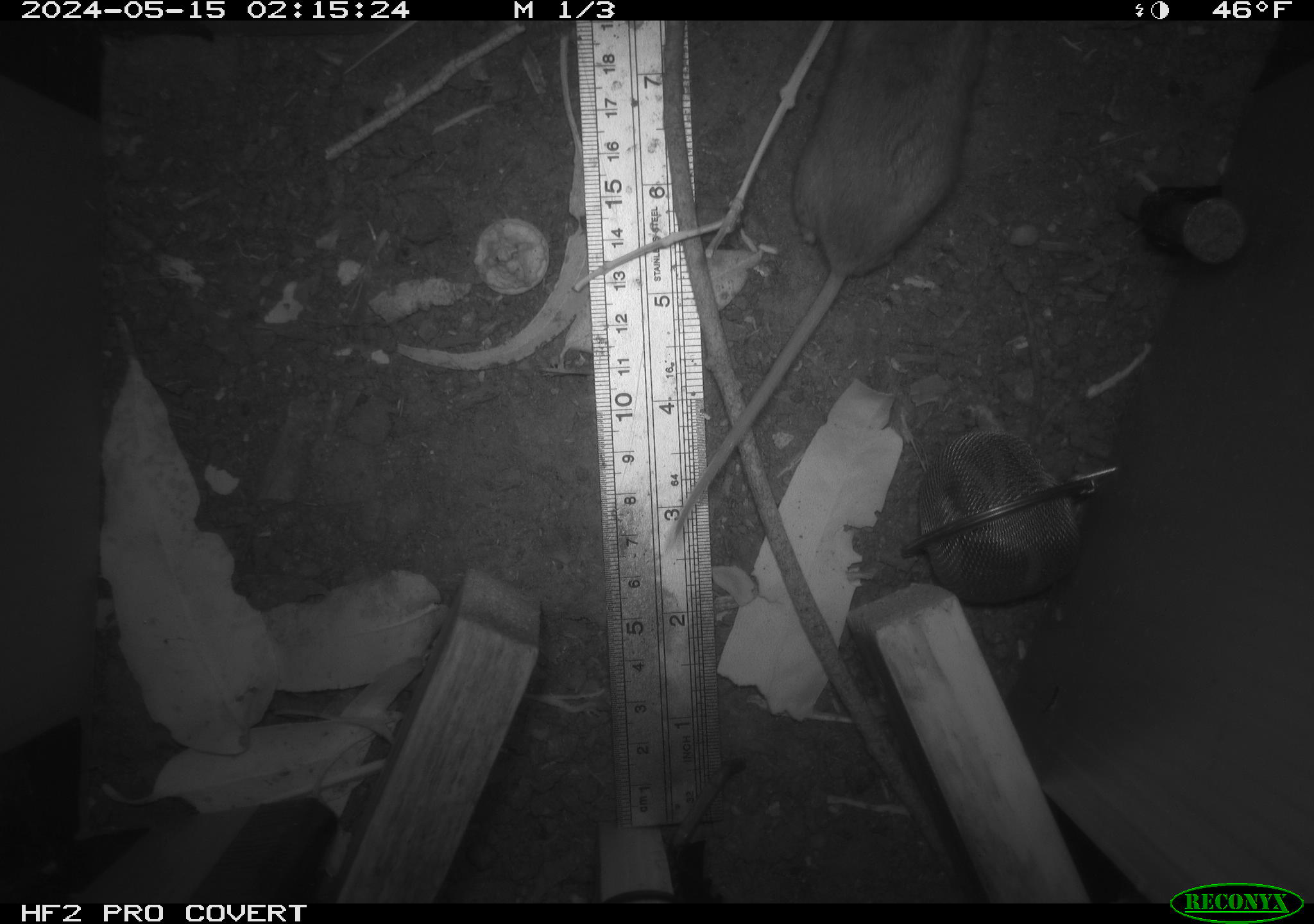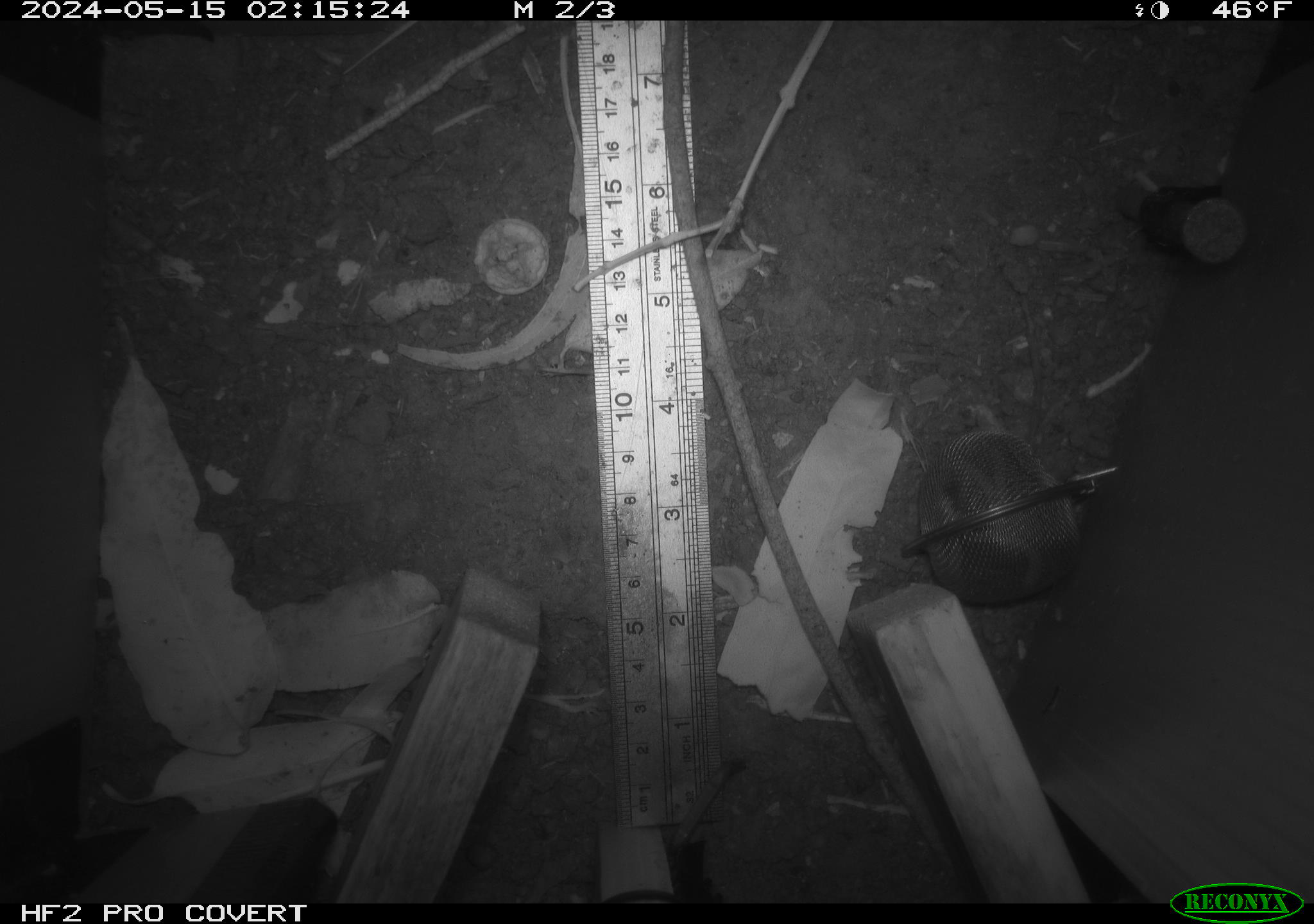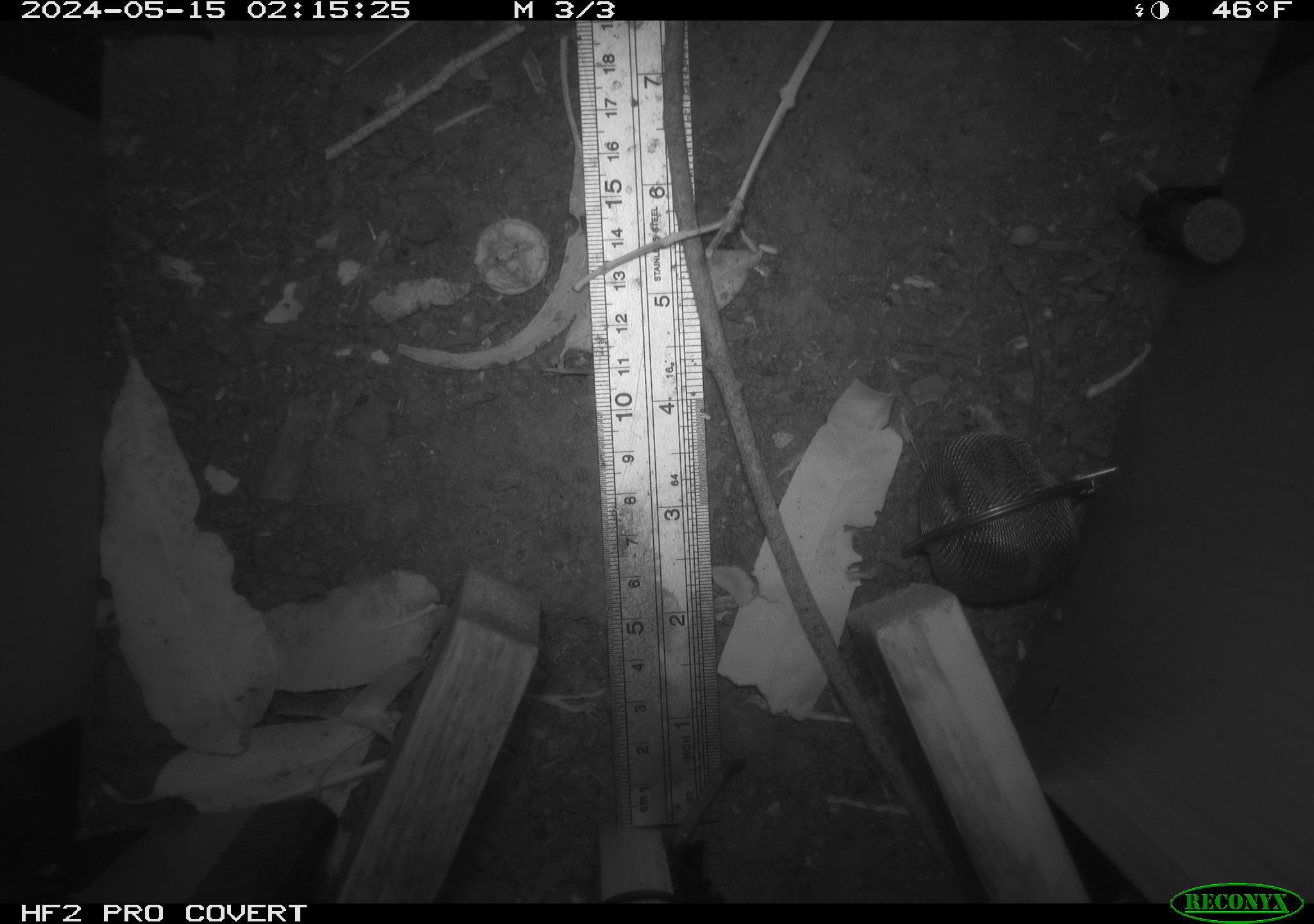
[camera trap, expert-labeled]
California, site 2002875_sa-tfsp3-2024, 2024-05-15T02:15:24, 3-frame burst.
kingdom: Animalia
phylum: Chordata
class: Mammalia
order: Rodentia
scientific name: Rodentia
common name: rodent